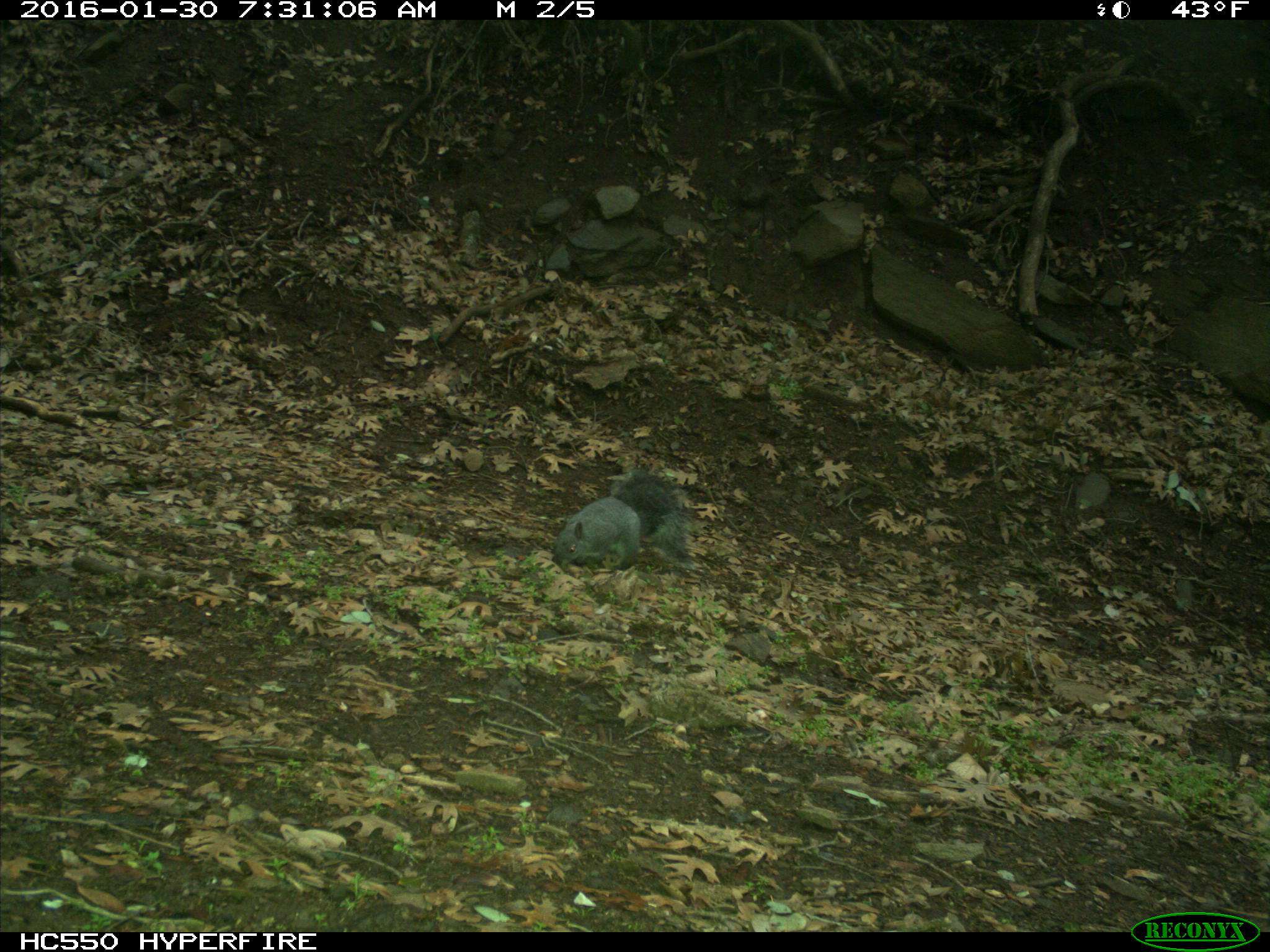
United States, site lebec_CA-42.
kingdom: Animalia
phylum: Chordata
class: Mammalia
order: Rodentia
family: Sciuridae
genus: Sciurus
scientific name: Sciurus carolinensis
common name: eastern gray squirrel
Sciurus carolinensis (eastern gray squirrel).